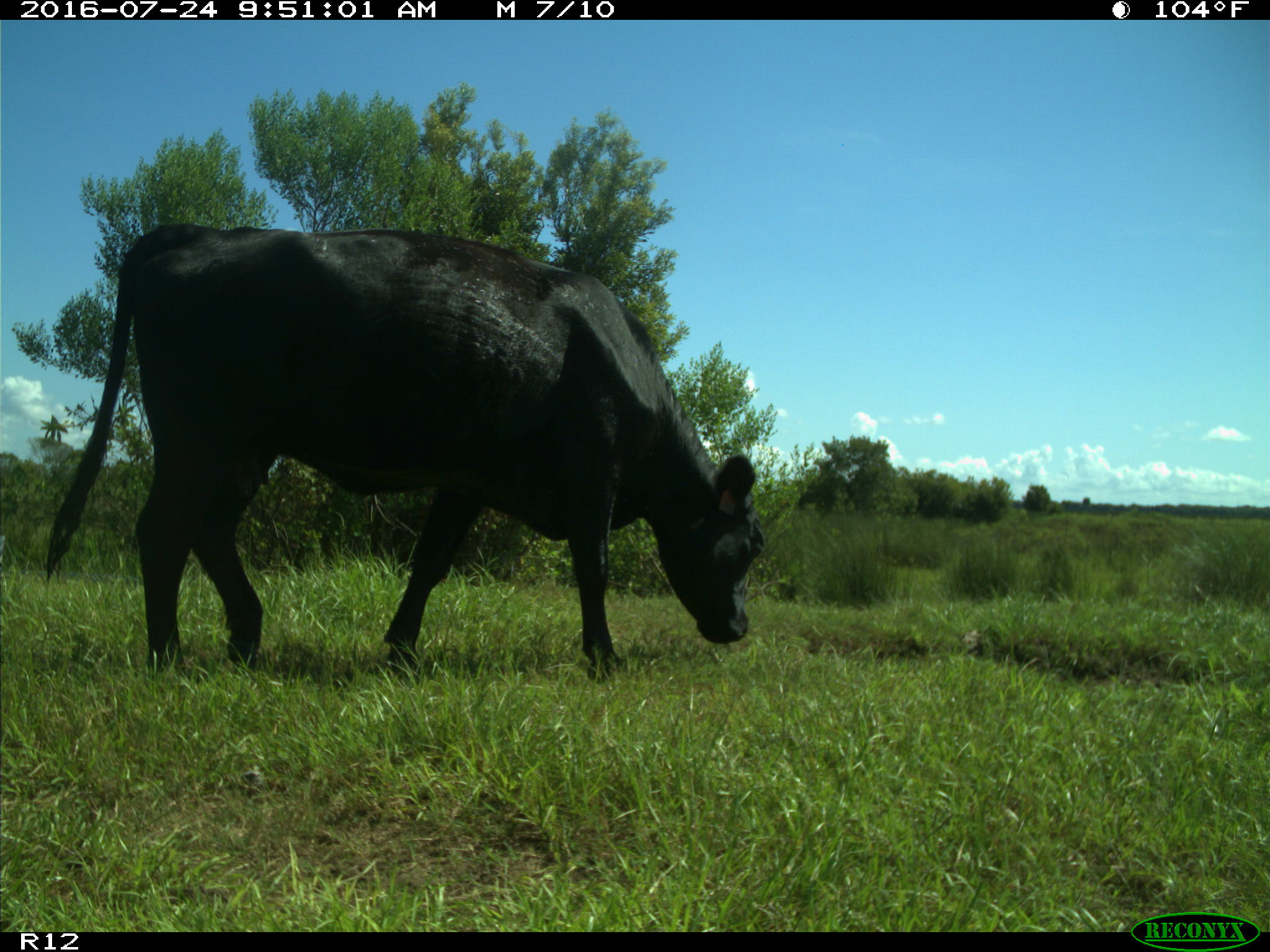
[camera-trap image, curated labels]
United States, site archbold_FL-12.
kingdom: Animalia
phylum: Chordata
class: Mammalia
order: Artiodactyla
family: Bovidae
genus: Bos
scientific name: Bos taurus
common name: domestic cow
Bos taurus (domestic cow).